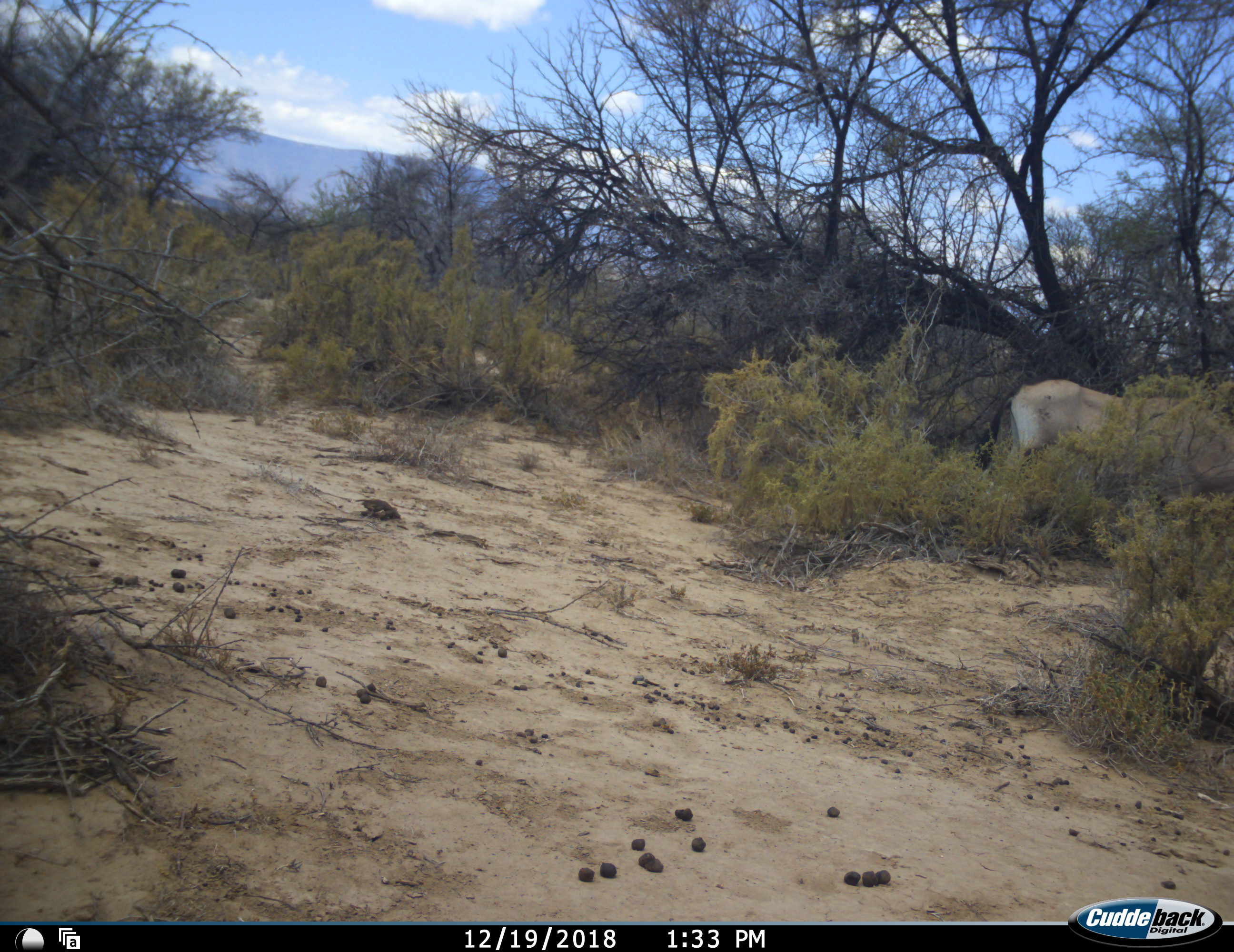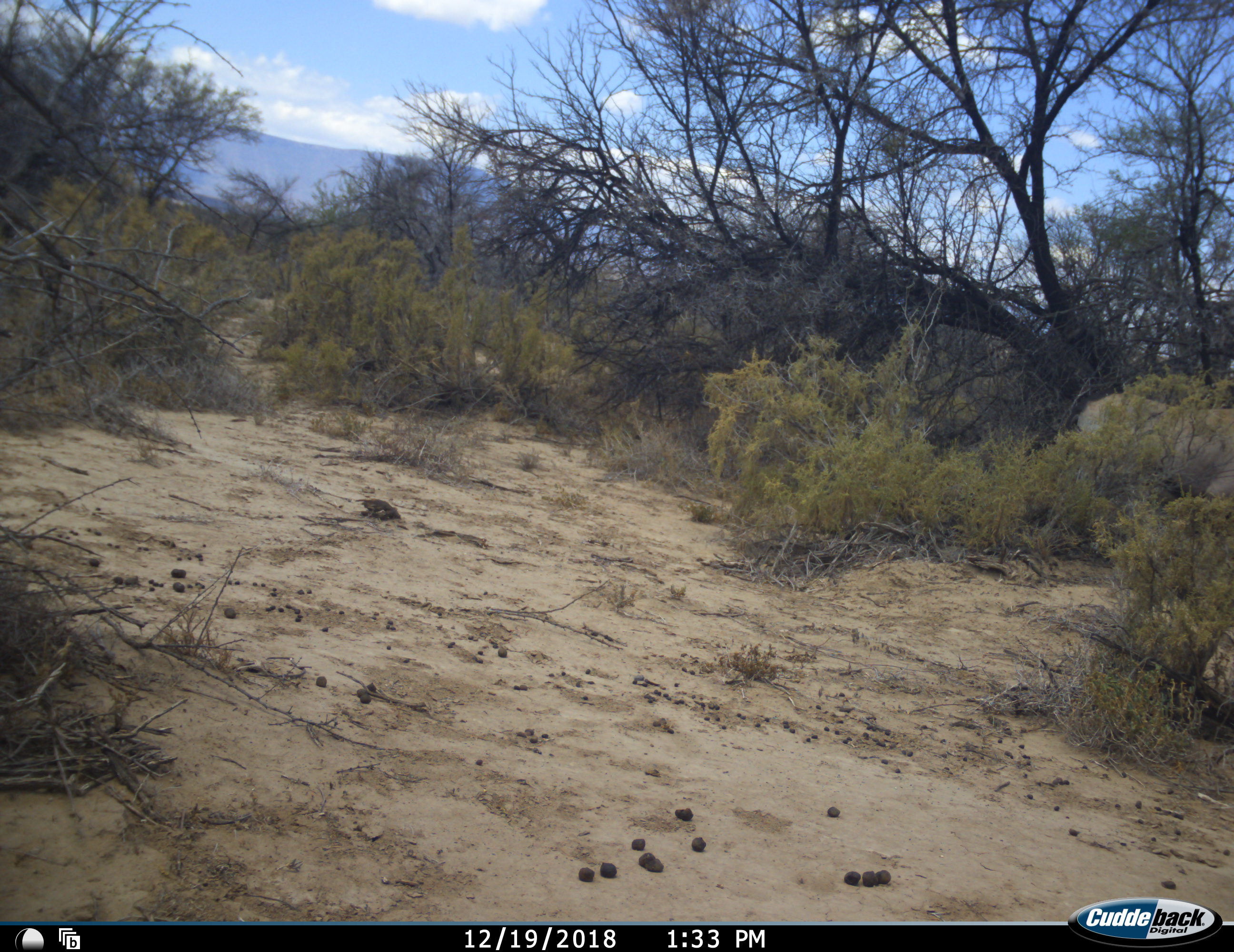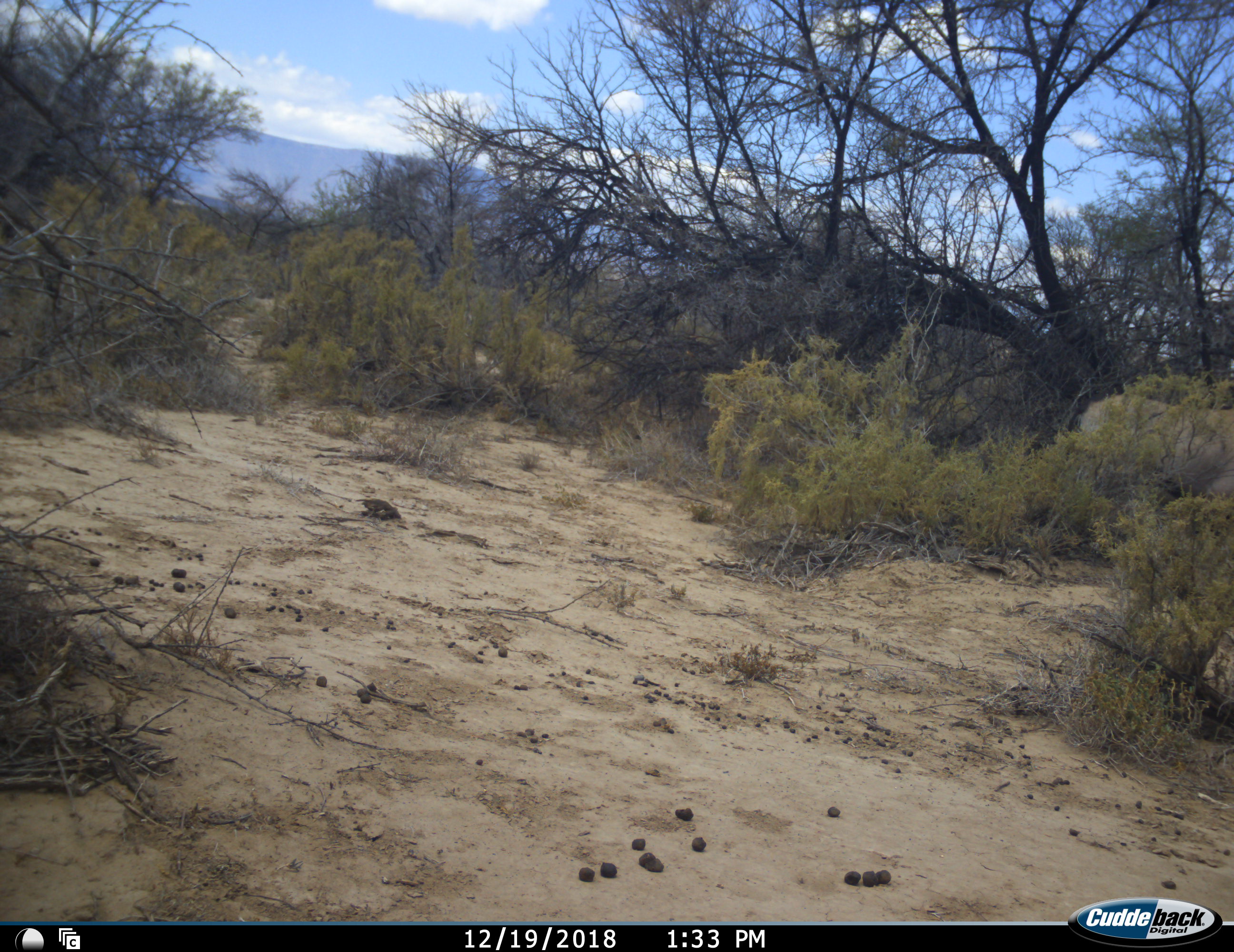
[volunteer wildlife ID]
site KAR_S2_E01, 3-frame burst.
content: unidentified animal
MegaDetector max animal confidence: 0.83